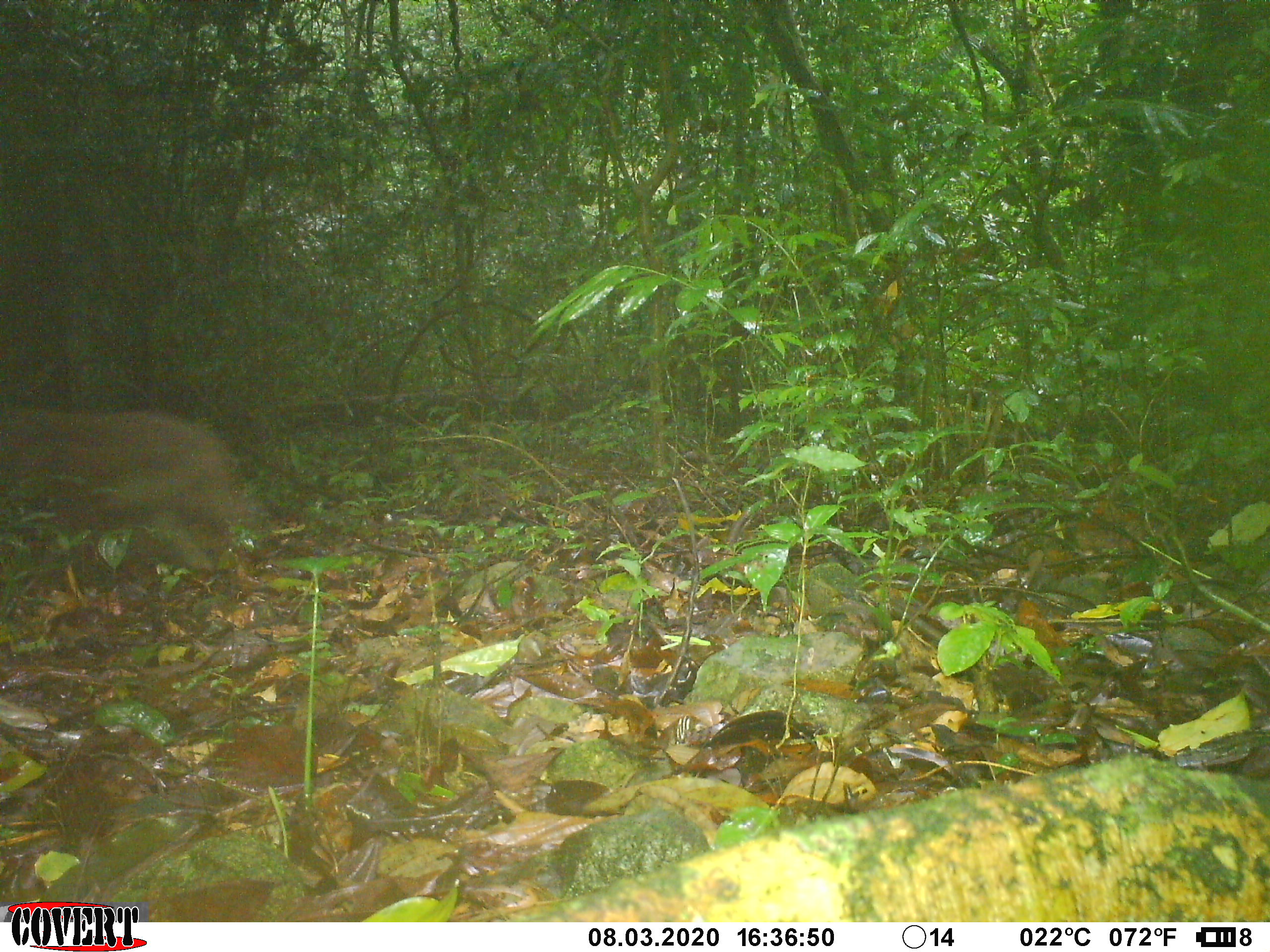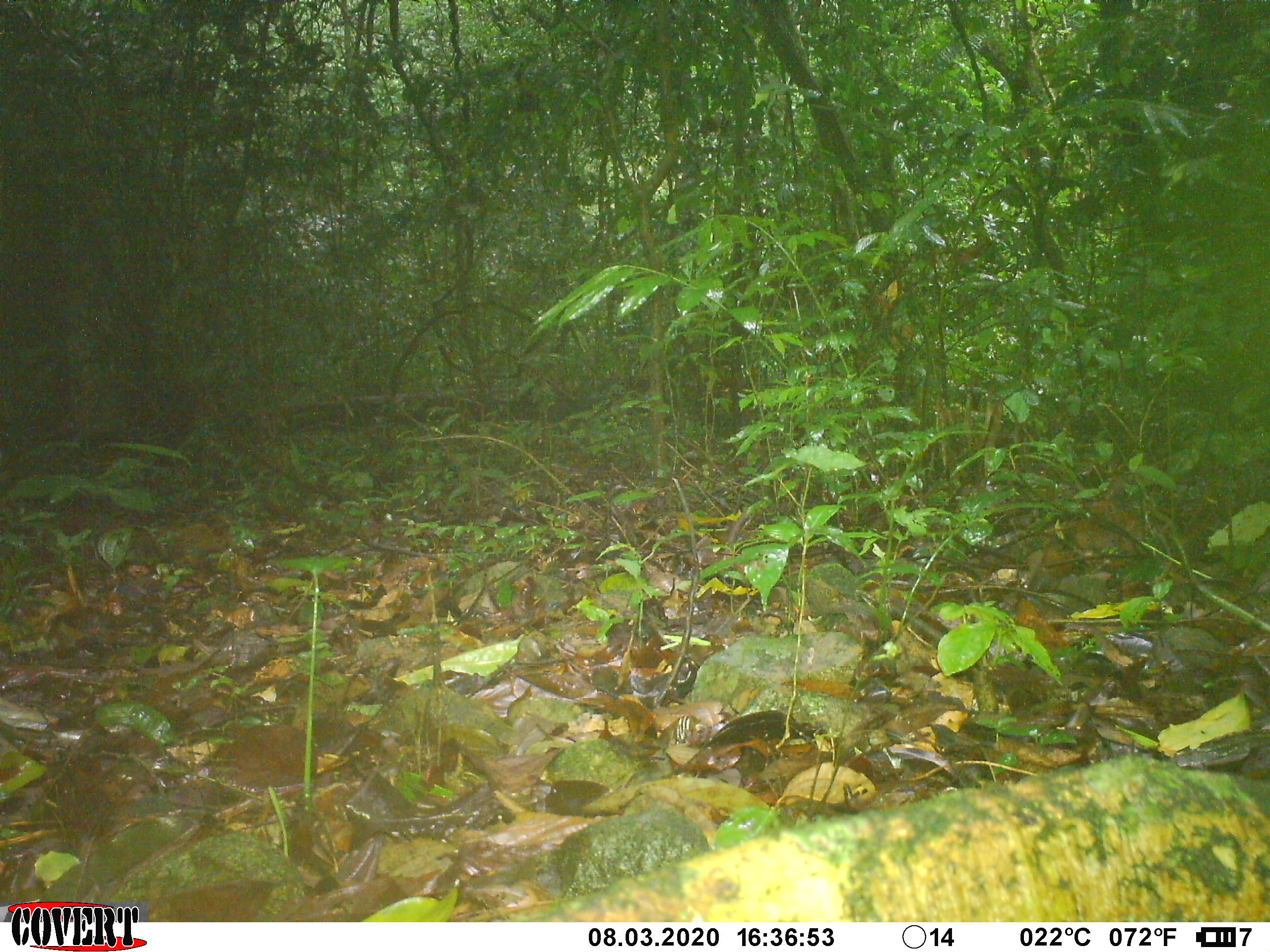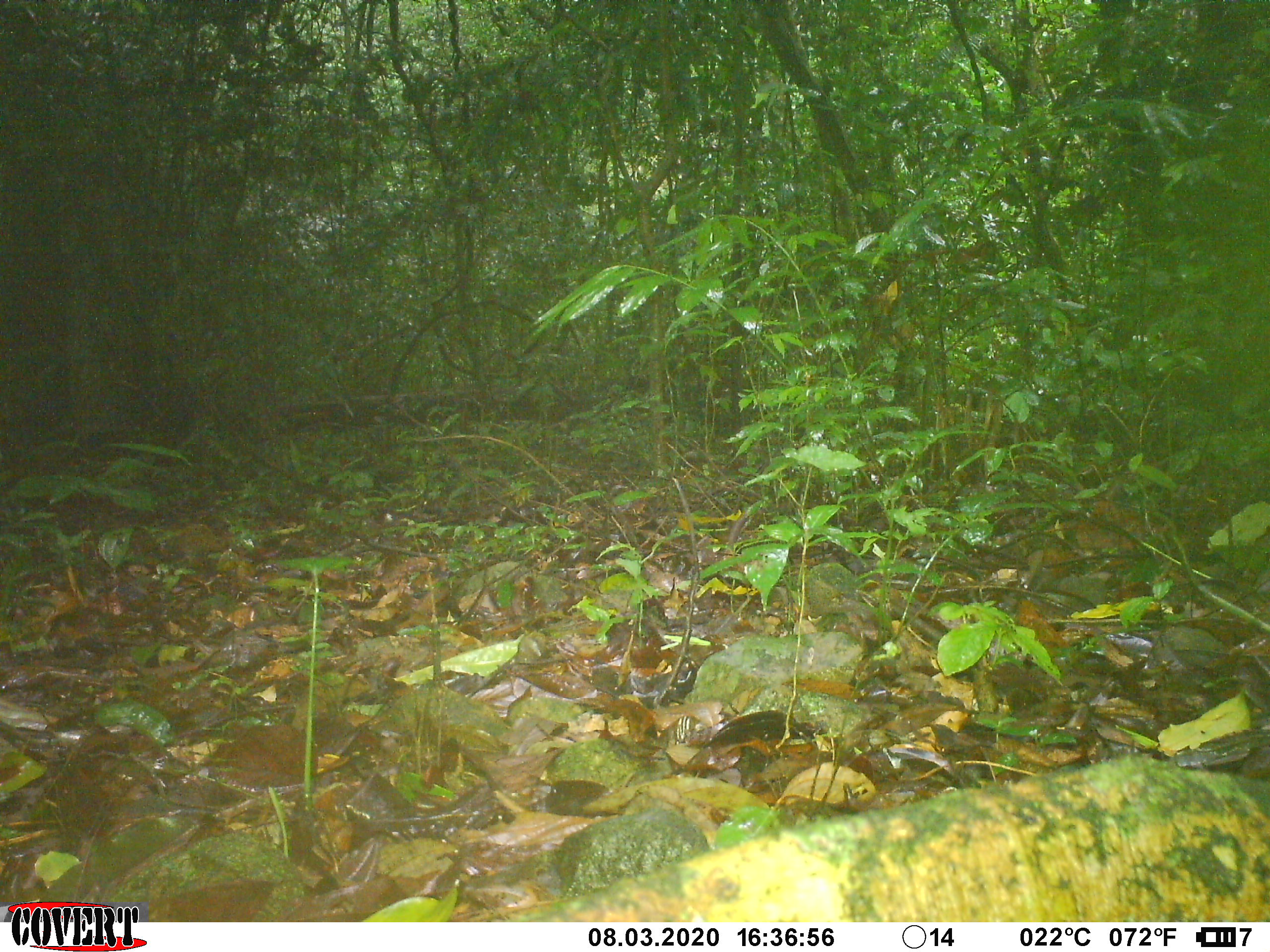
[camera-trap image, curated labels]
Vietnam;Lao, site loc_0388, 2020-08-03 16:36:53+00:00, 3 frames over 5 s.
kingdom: Animalia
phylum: Chordata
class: Mammalia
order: Artiodactyla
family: Suidae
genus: Sus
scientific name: Sus scrofa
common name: eurasian wild pig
Eurasian wild pig (Sus scrofa). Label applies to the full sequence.